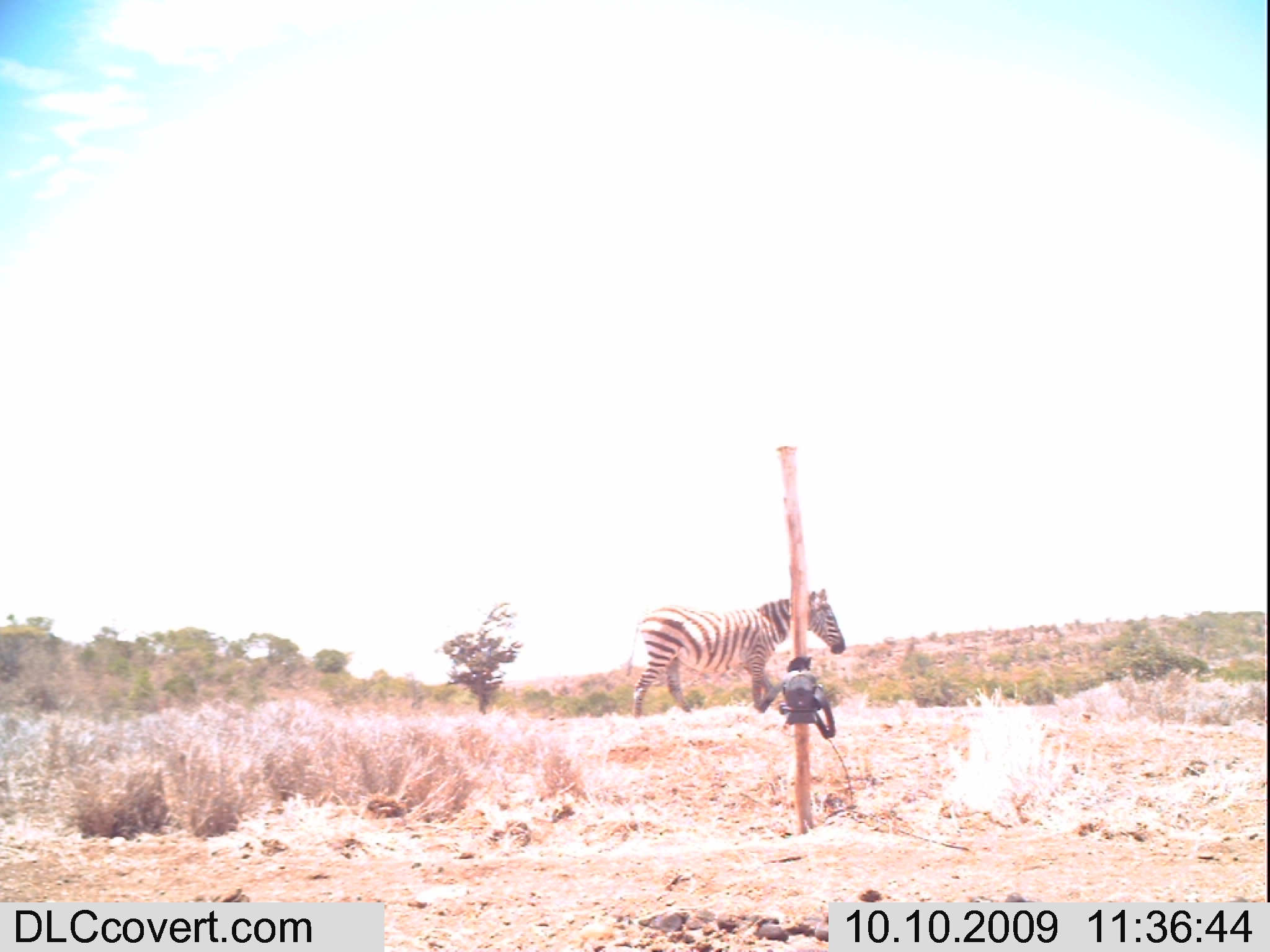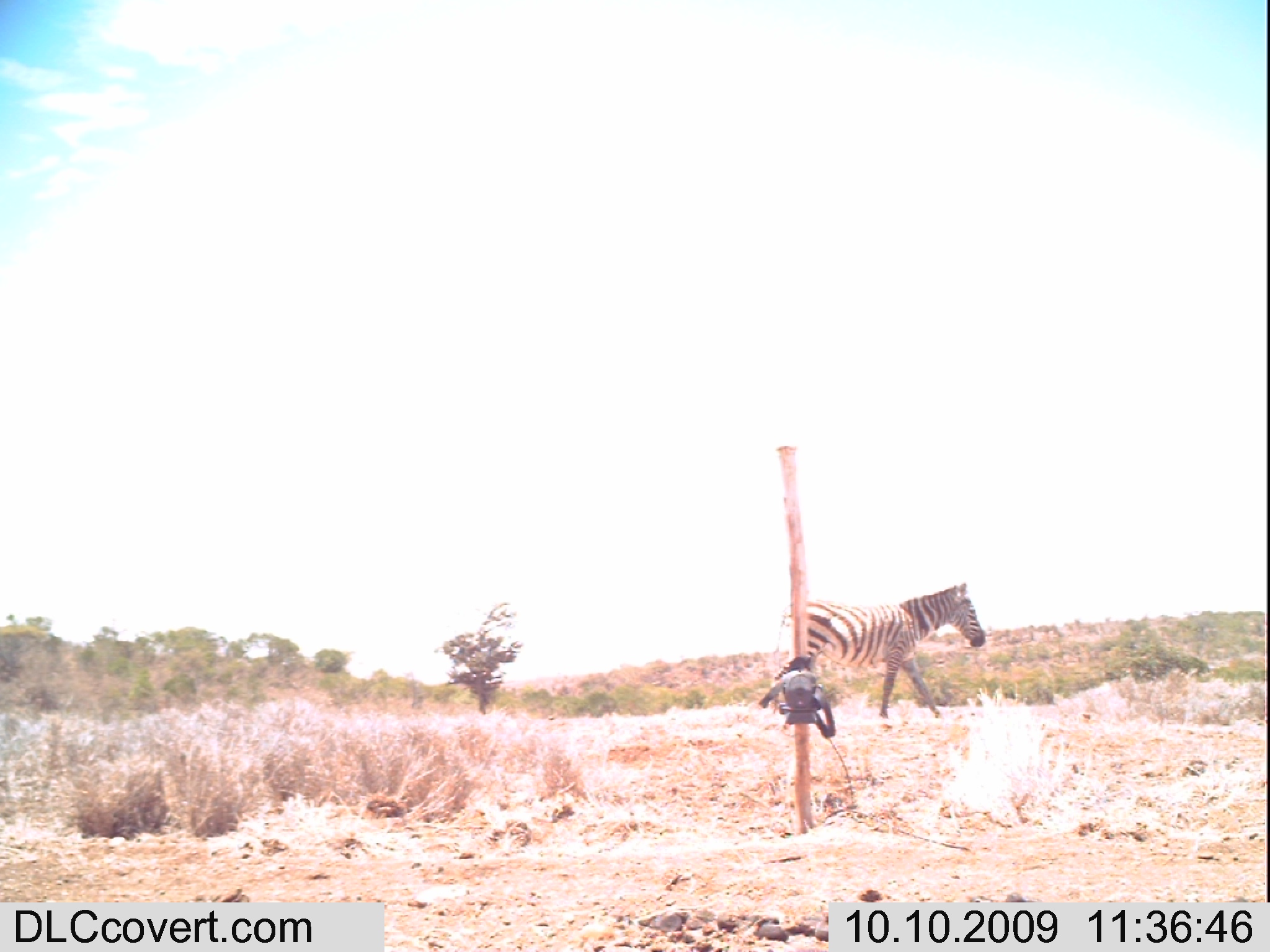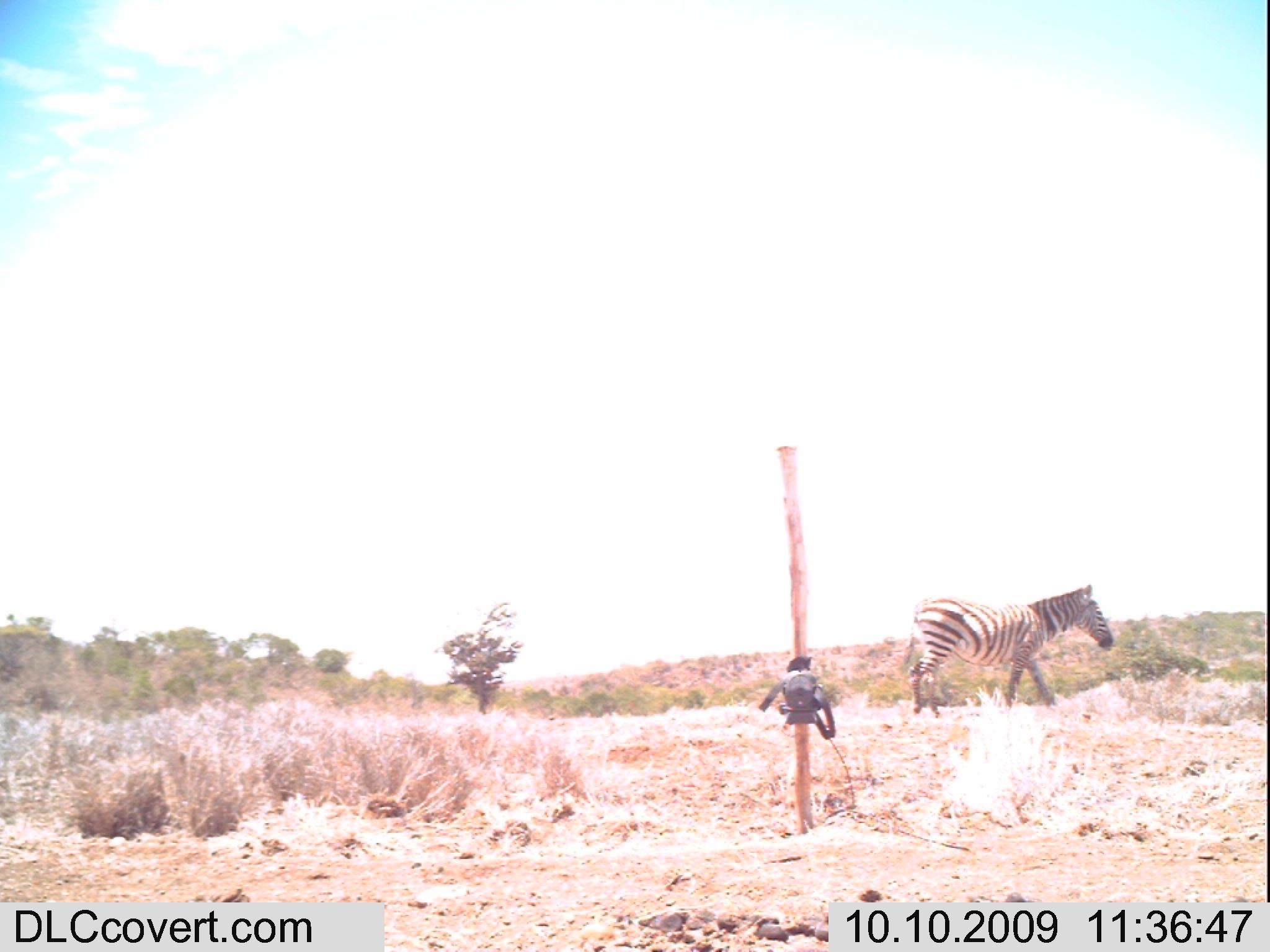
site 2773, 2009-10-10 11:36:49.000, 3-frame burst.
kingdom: Animalia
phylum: Chordata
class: Mammalia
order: Perissodactyla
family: Equidae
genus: Equus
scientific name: Equus quagga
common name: plains zebra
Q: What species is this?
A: Equus quagga (plains zebra).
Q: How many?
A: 1.